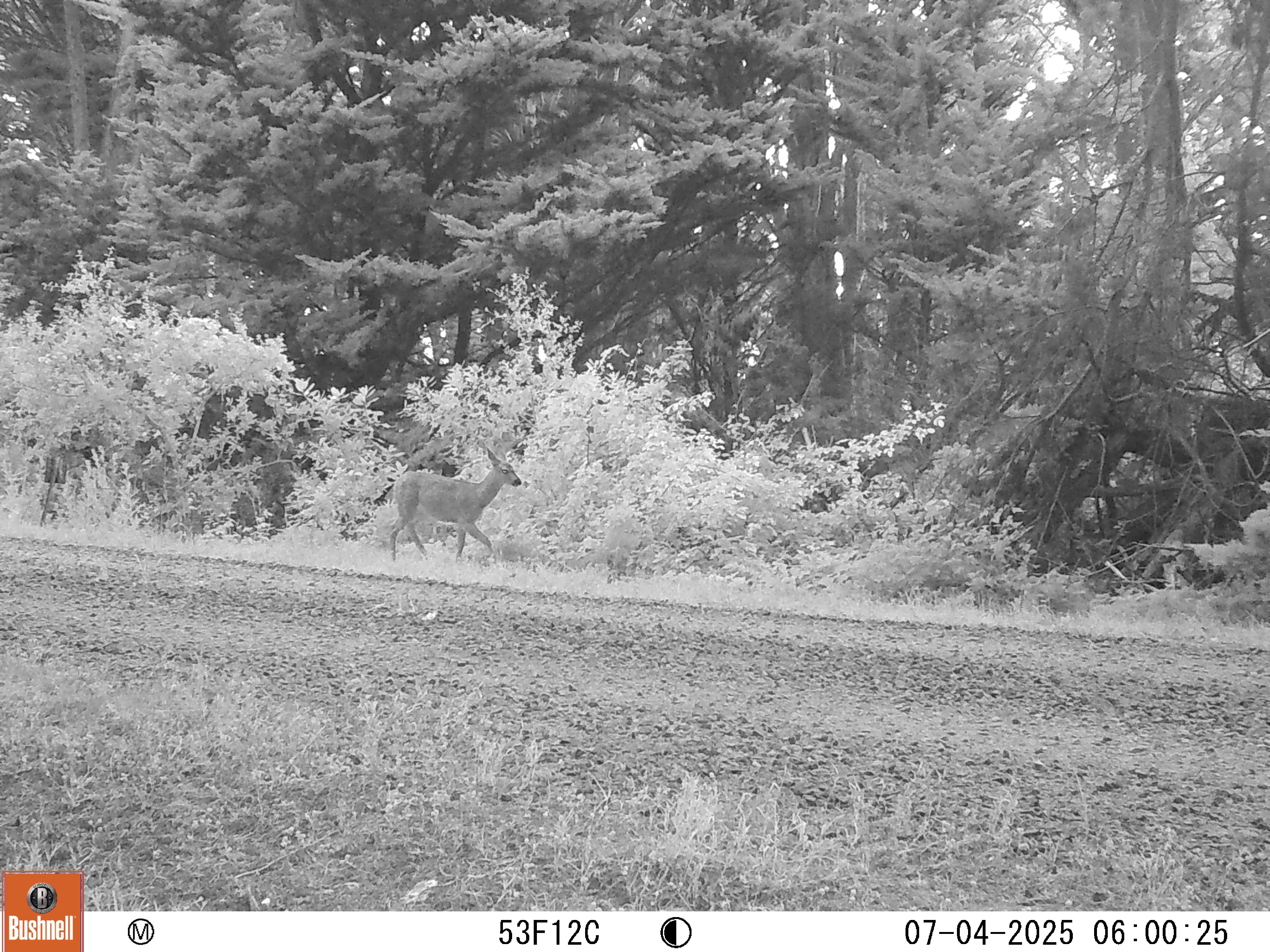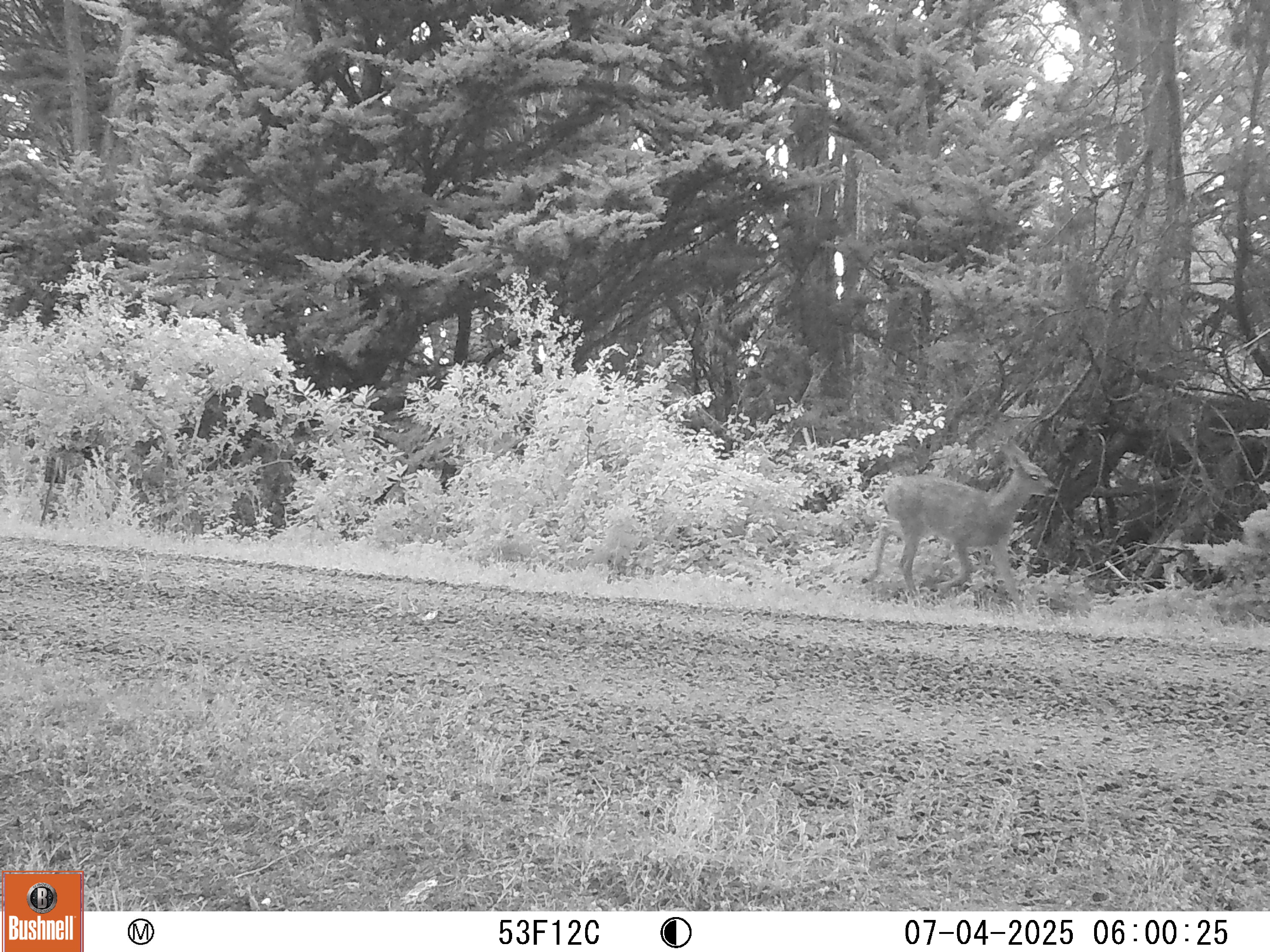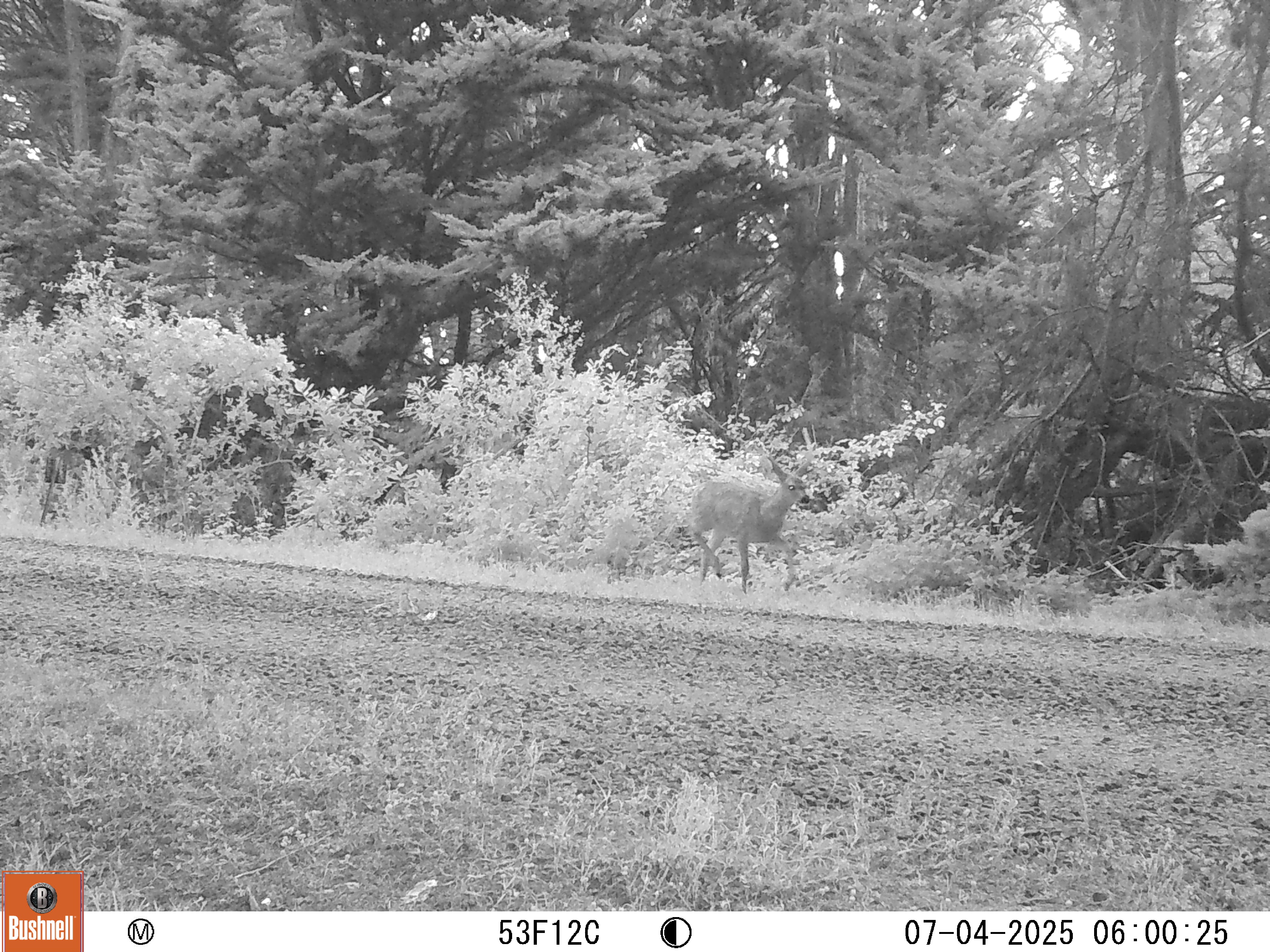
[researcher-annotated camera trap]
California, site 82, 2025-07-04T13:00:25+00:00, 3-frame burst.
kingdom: Animalia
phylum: Chordata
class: Mammalia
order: Artiodactyla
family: Cervidae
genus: Odocoileus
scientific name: Odocoileus hemionus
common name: mule deer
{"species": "mule deer (Odocoileus hemionus)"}